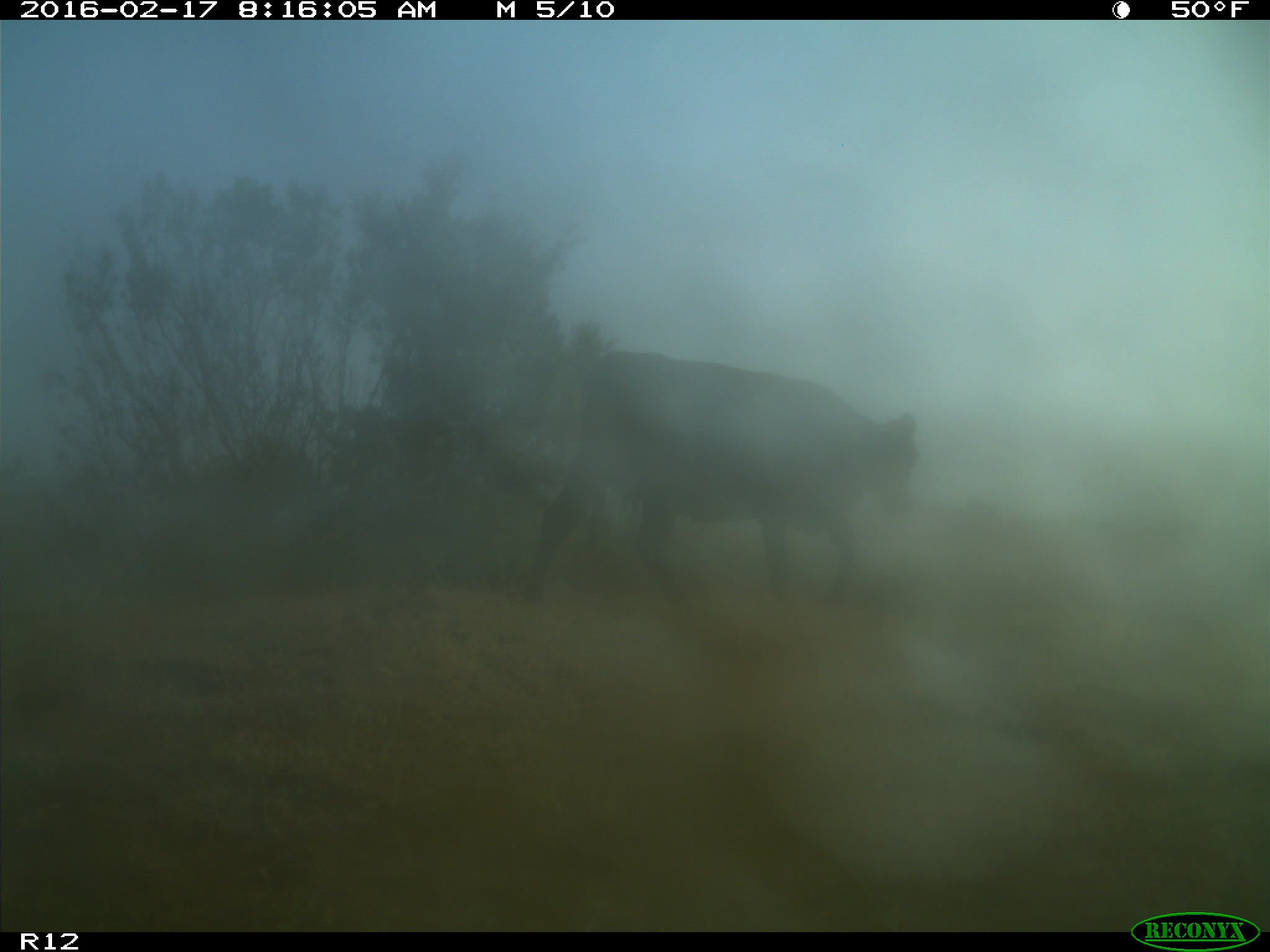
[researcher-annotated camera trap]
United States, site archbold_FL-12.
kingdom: Animalia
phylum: Chordata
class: Mammalia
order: Artiodactyla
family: Bovidae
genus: Bos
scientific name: Bos taurus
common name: domestic cow